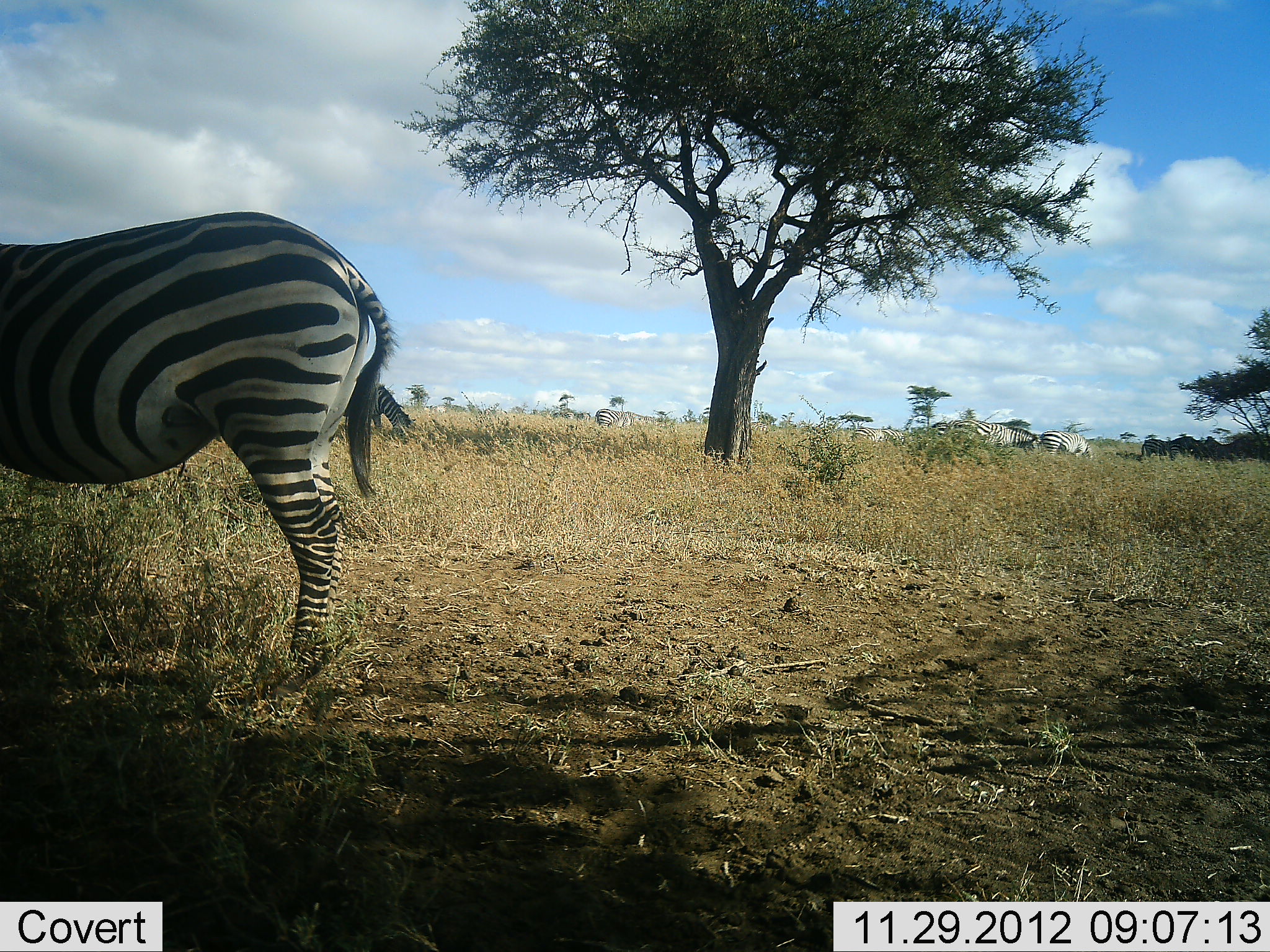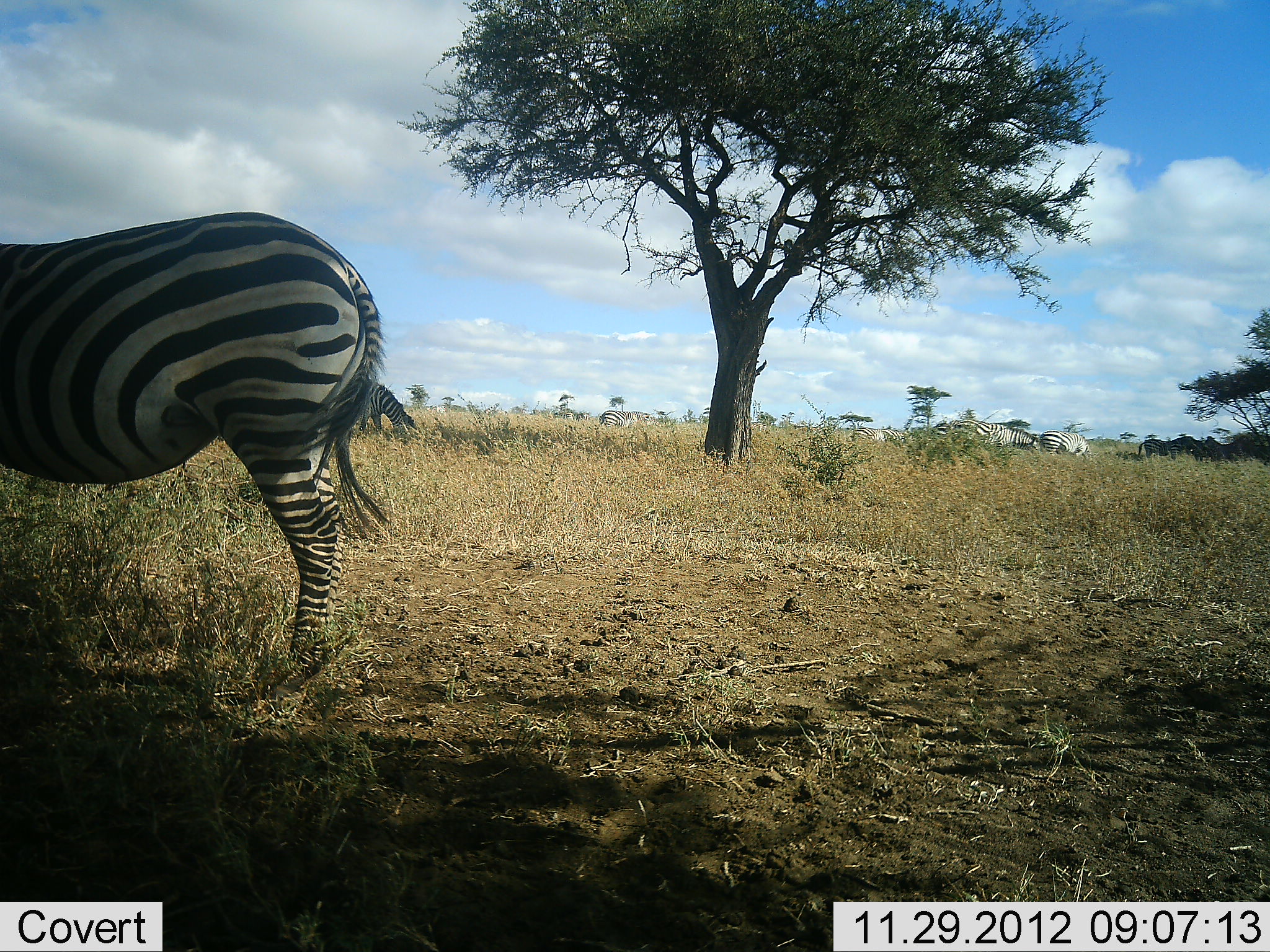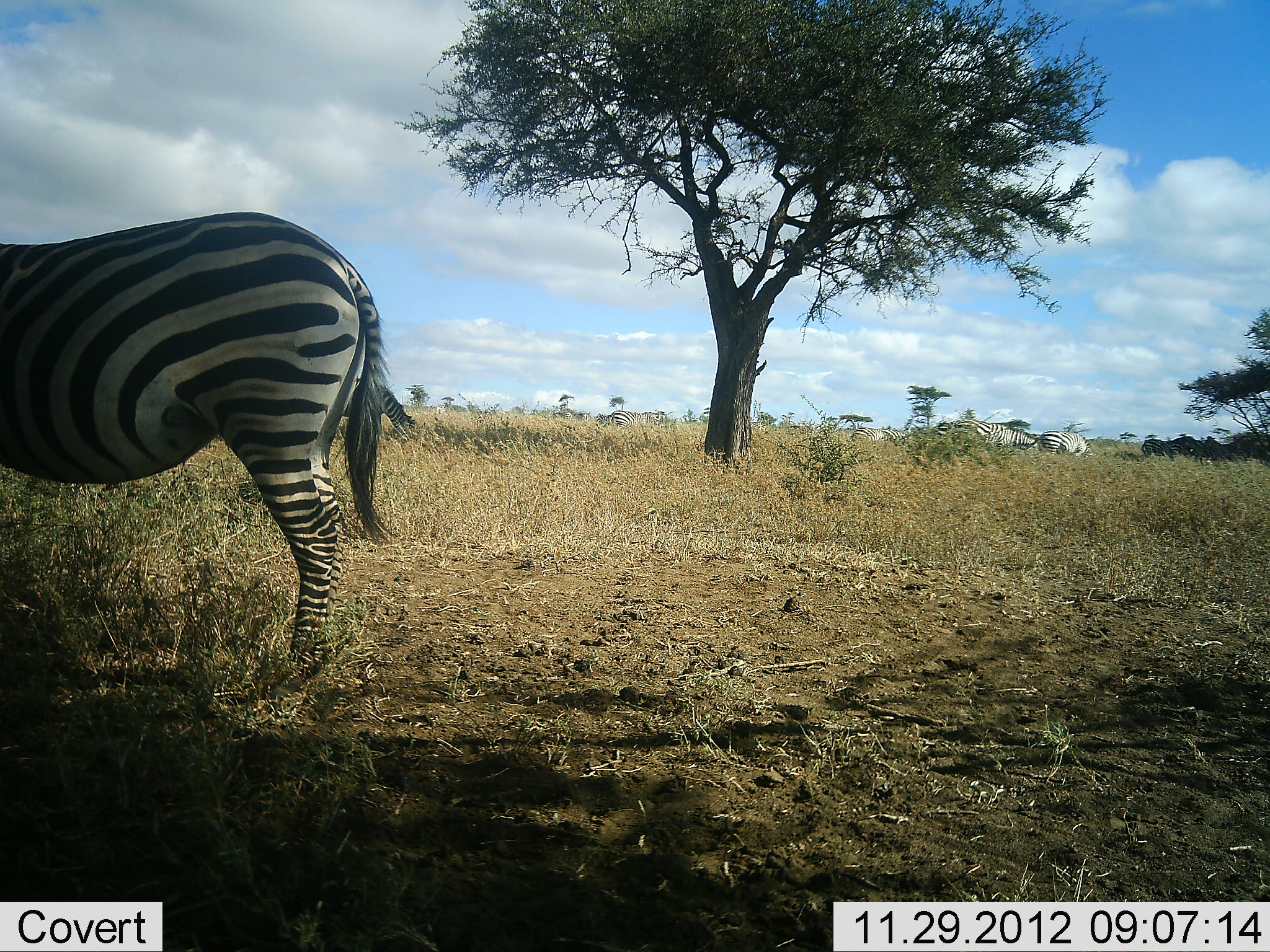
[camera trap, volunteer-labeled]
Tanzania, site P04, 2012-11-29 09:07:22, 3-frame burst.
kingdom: Animalia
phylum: Chordata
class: Mammalia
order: Perissodactyla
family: Equidae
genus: Equus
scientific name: Equus quagga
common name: plains zebra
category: zebra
Zebra (plains zebra) (Equus quagga), count 6. Behavior (volunteer vote fractions): standing 80%, resting 0%, moving 20%, interacting 0%. Young present (vote fraction): 0%. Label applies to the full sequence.